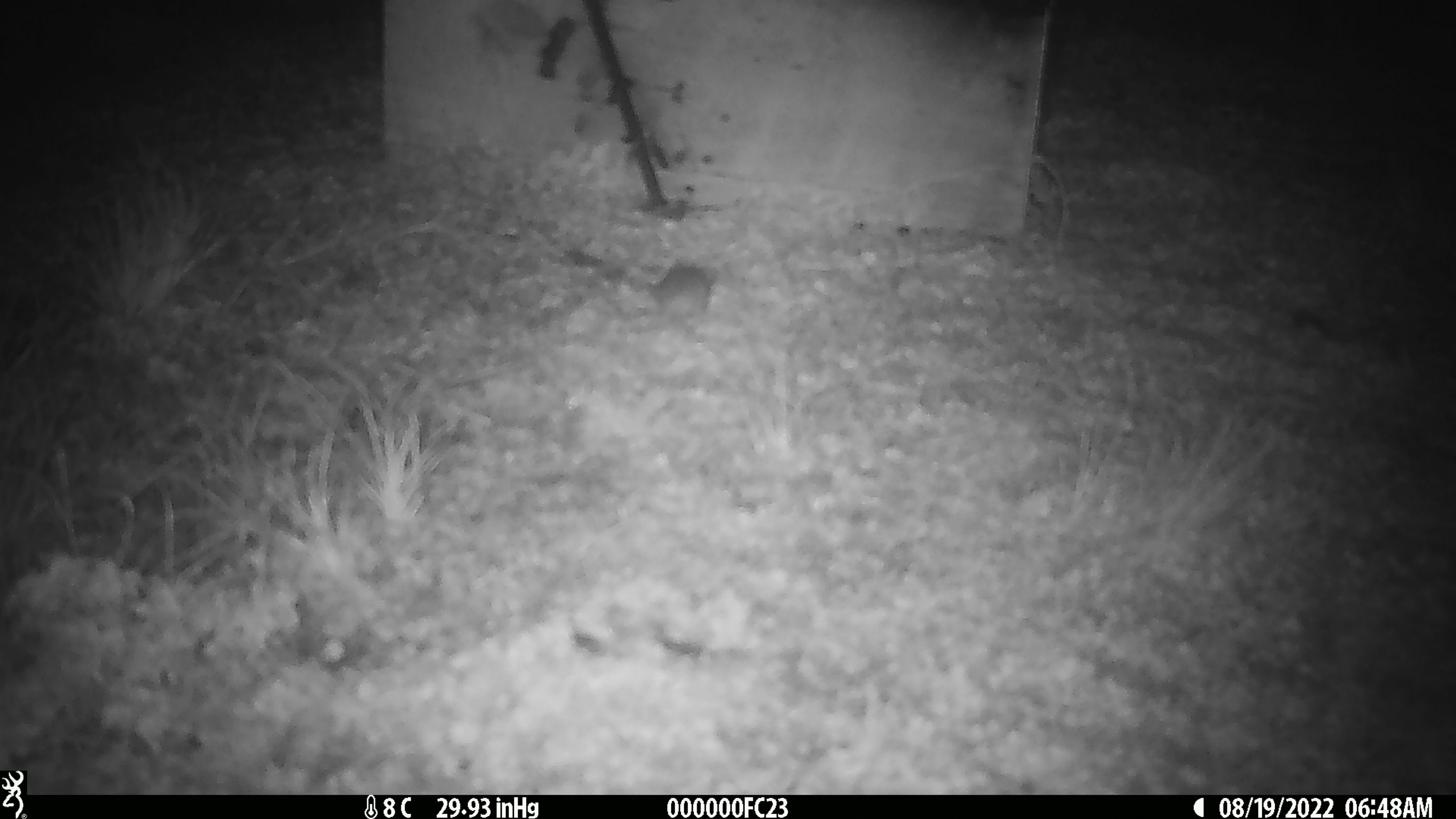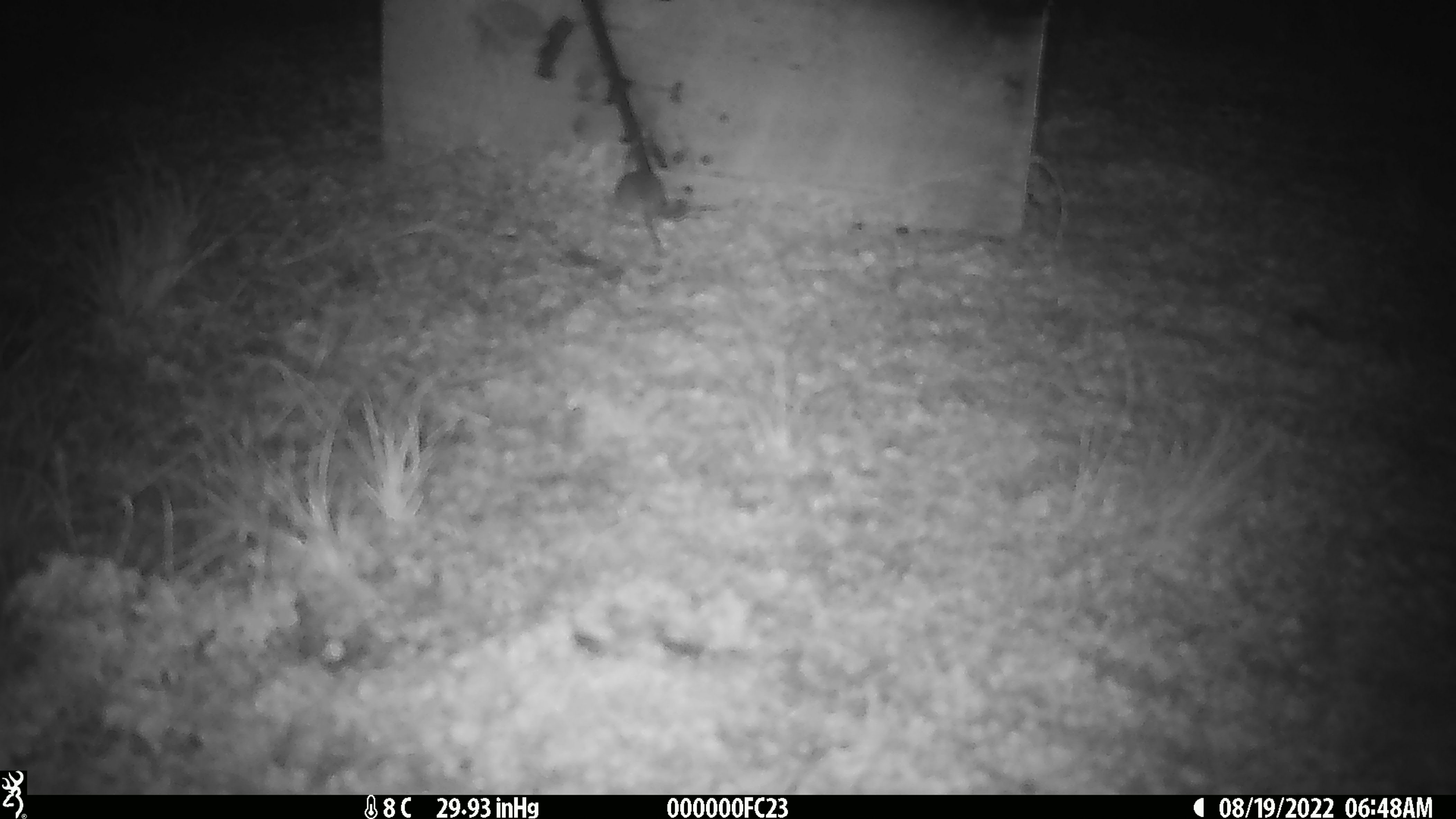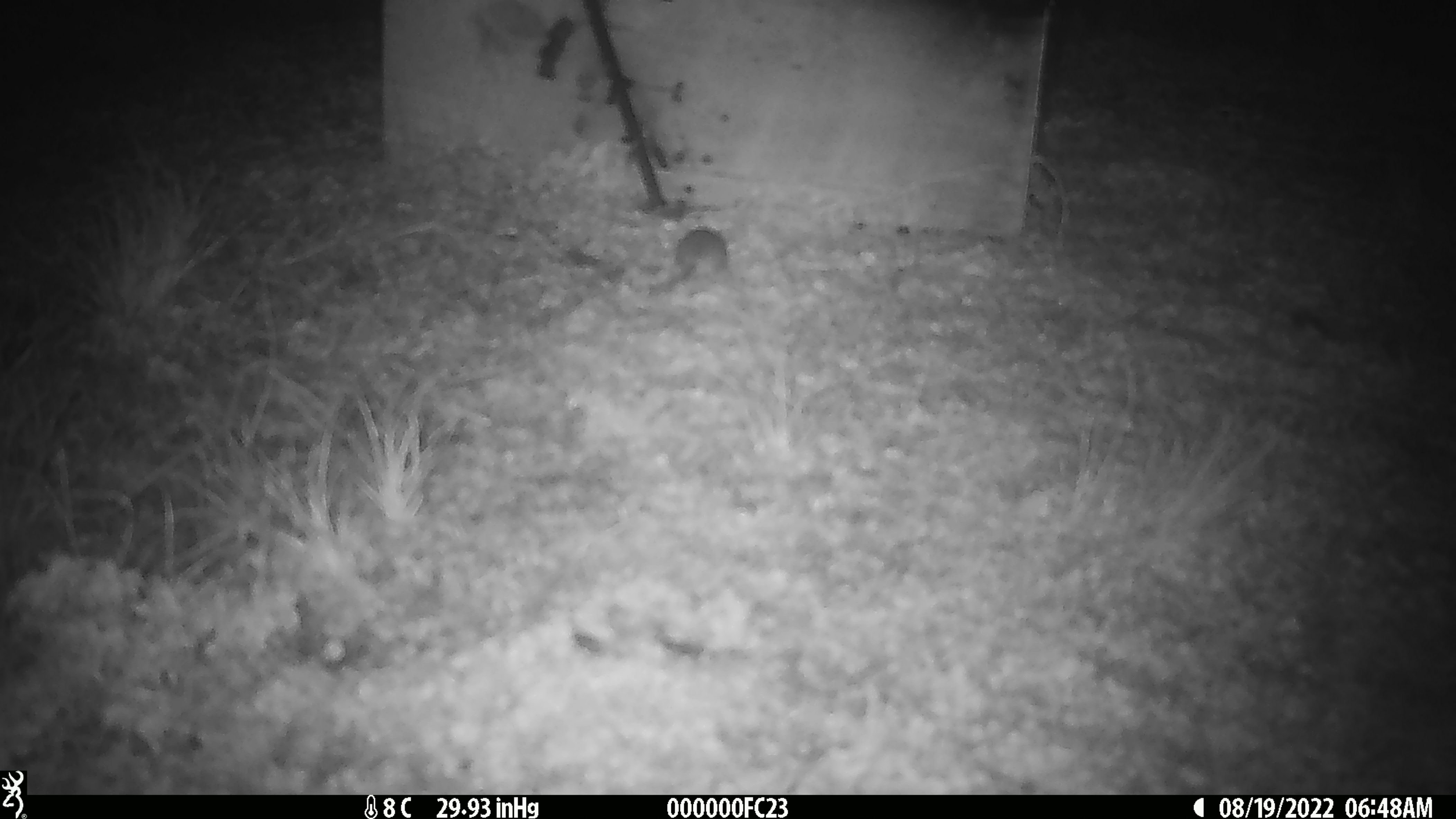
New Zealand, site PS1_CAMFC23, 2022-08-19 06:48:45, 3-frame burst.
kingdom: Animalia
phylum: Chordata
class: Mammalia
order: Rodentia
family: Muridae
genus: Mus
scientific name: Mus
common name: mouse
Mouse (Mus).